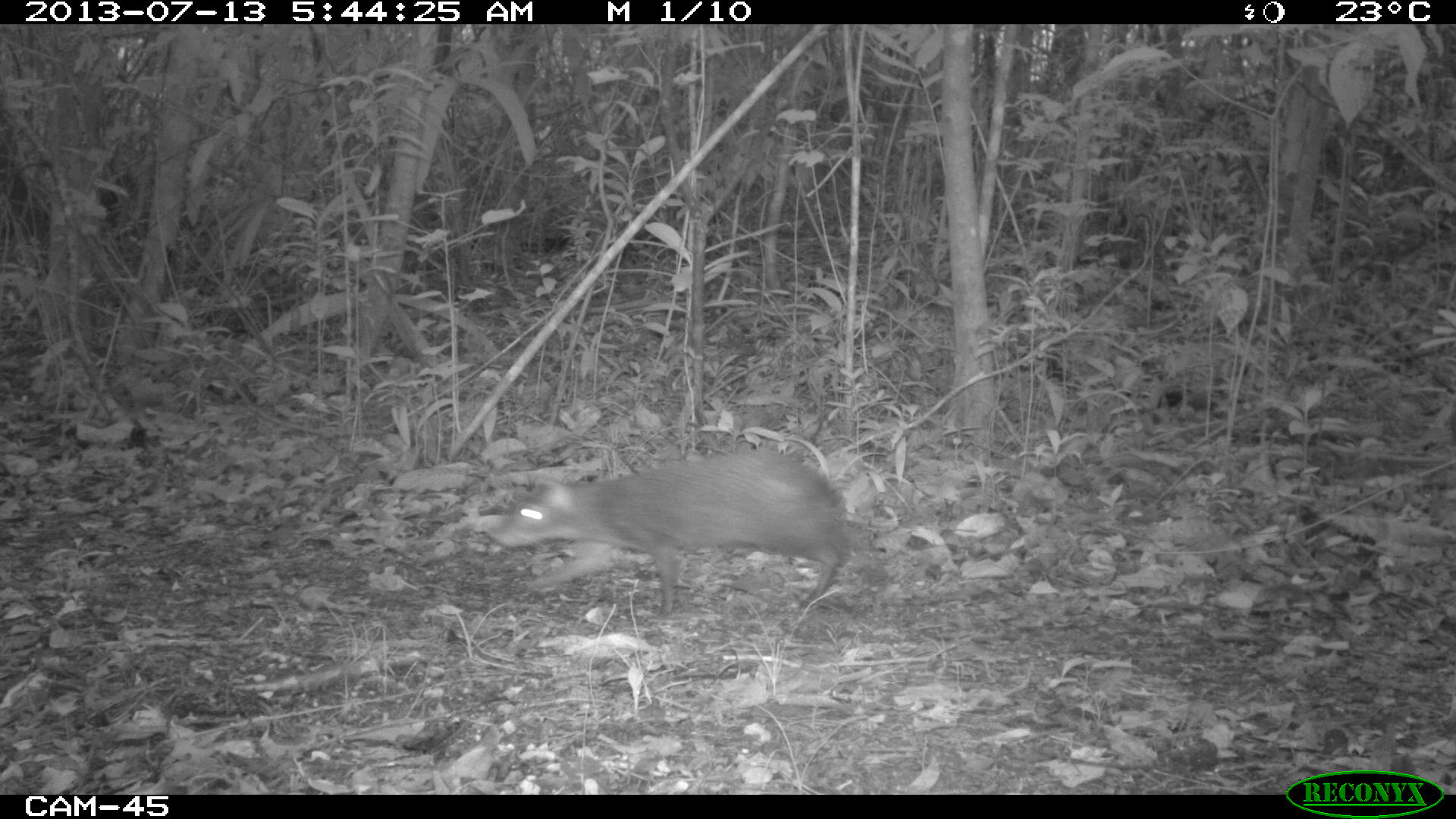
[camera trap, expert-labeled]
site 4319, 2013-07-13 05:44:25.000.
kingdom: Animalia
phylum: Chordata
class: Mammalia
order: Rodentia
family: Dasyproctidae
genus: Dasyprocta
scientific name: Dasyprocta punctata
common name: central american agouti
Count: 1.